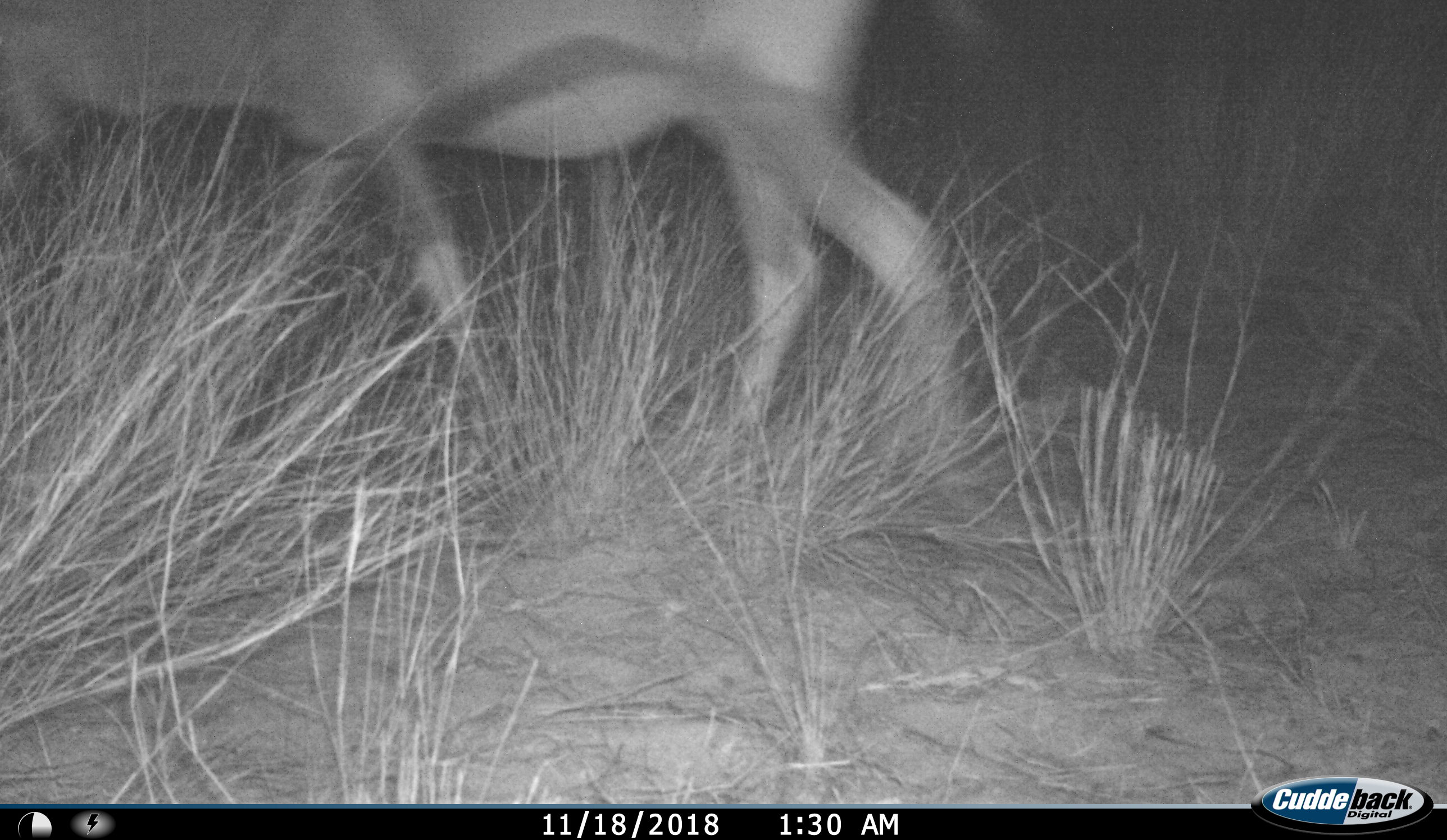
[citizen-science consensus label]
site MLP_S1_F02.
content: unidentified animal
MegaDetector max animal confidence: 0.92